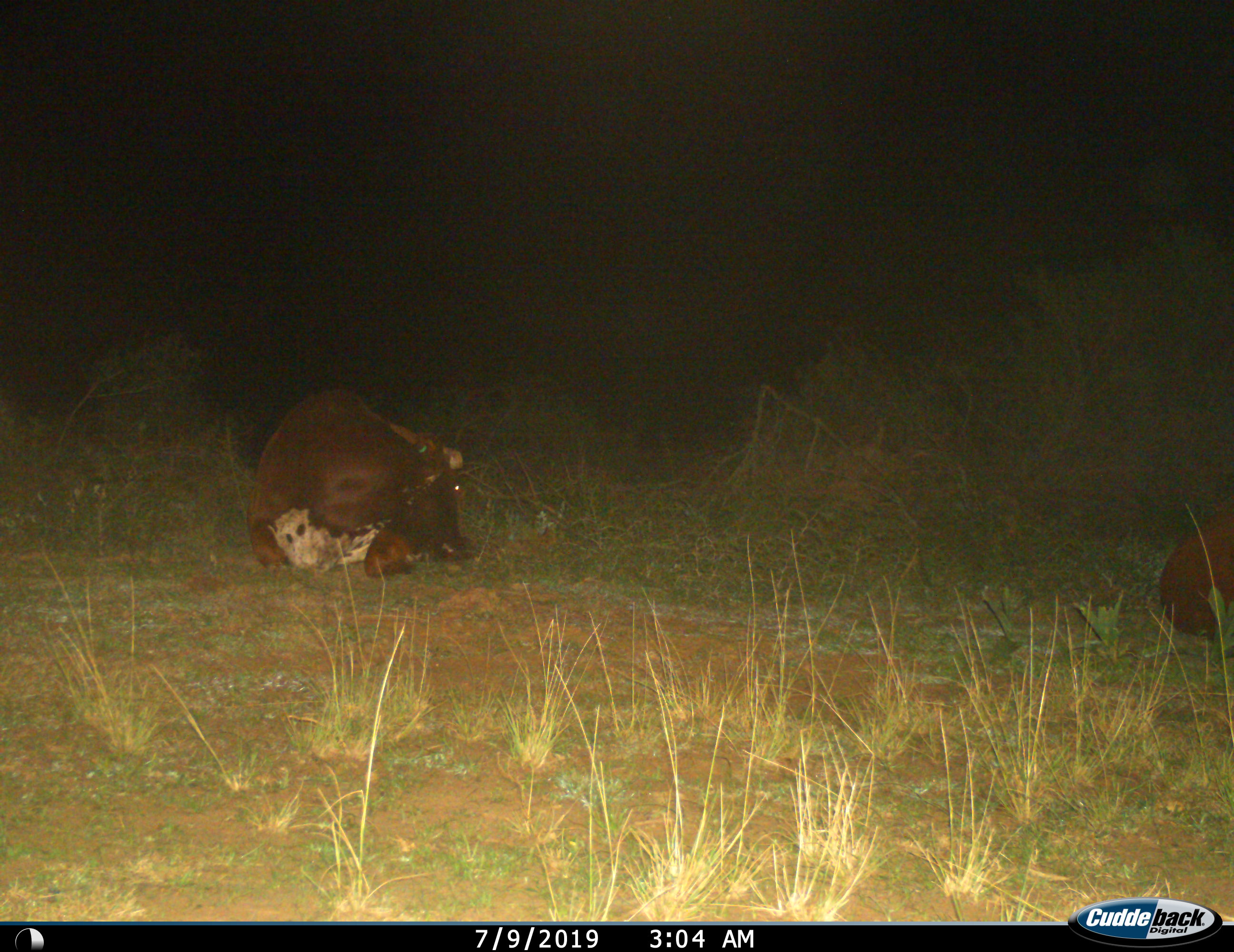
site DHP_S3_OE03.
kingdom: Animalia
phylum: Chordata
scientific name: Vertebrata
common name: domestic animal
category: domesticanimal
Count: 2.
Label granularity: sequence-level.